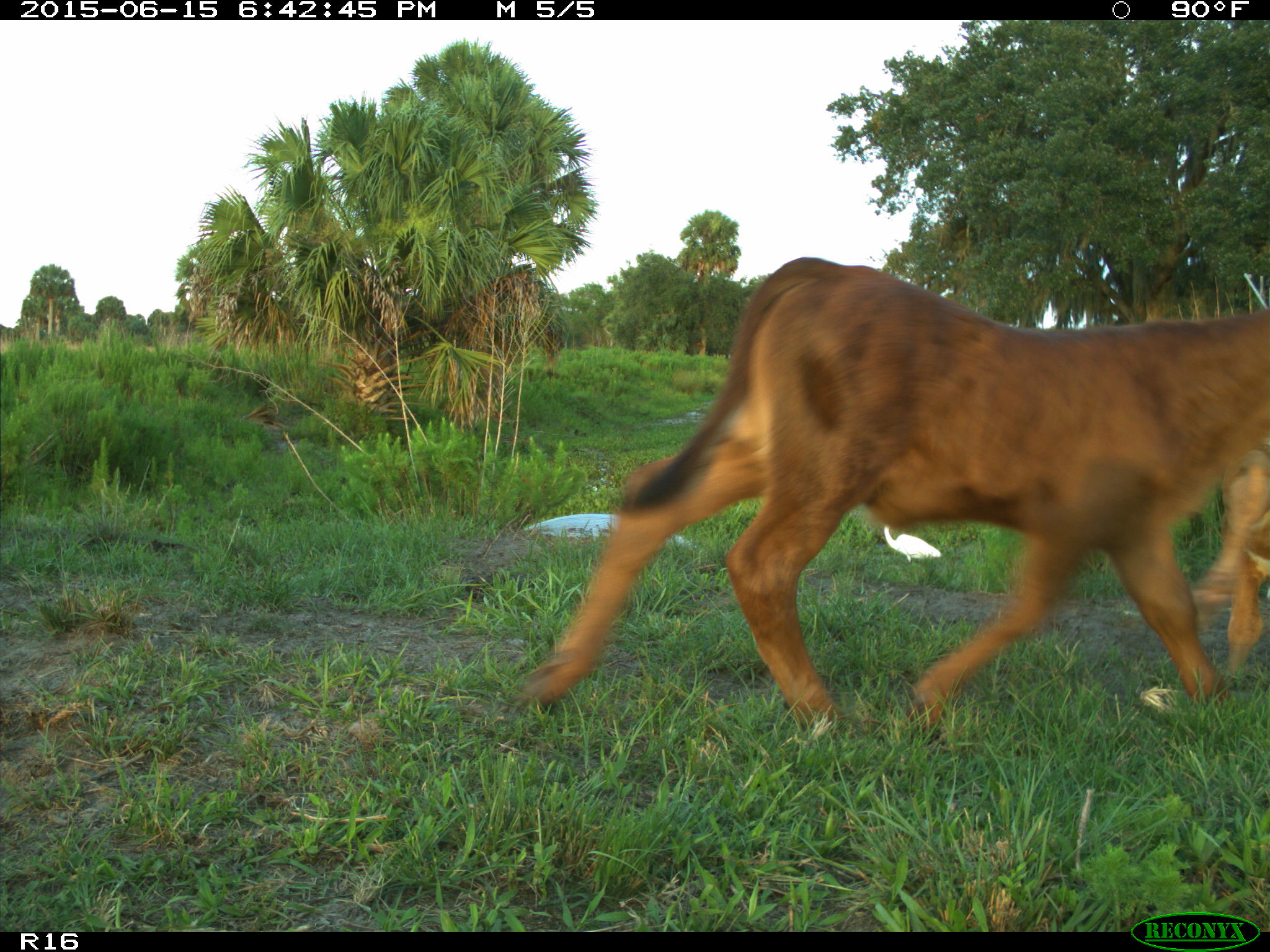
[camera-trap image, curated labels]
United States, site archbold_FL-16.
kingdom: Animalia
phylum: Chordata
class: Mammalia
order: Artiodactyla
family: Bovidae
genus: Bos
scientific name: Bos taurus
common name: domestic cow